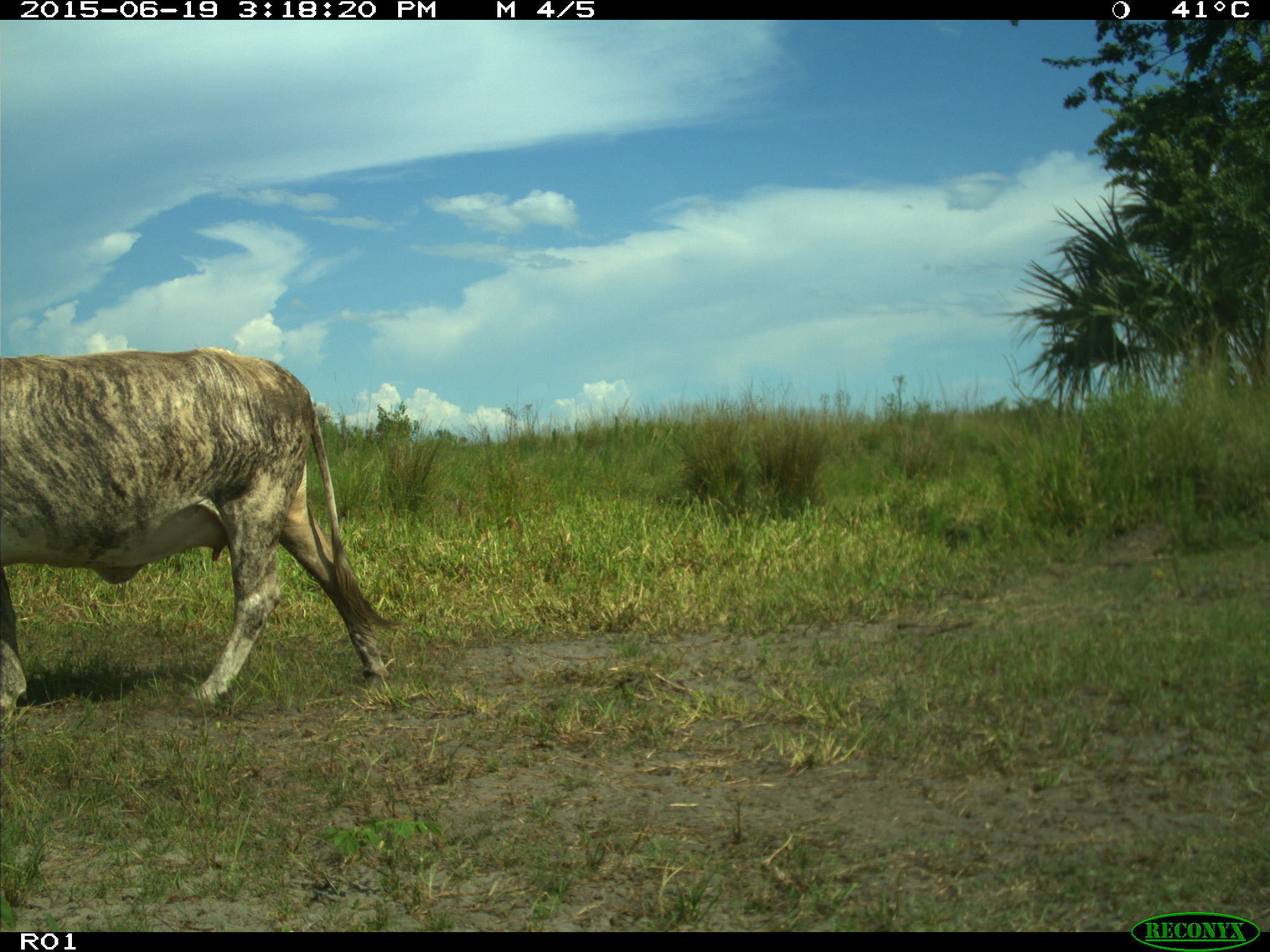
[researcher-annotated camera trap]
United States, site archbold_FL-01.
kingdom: Animalia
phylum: Chordata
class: Mammalia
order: Artiodactyla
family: Bovidae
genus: Bos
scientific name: Bos taurus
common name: domestic cow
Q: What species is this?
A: Bos taurus (domestic cow).